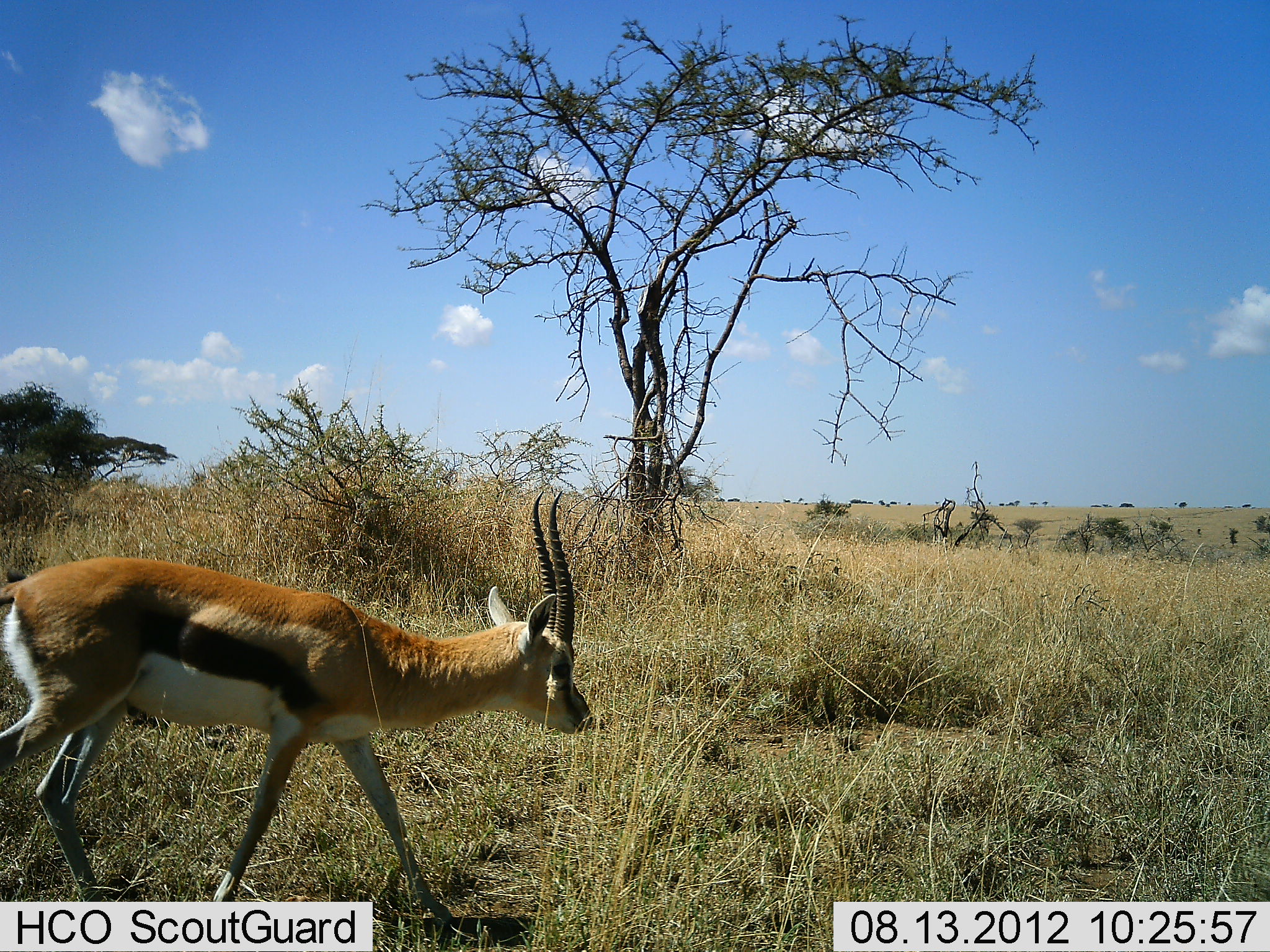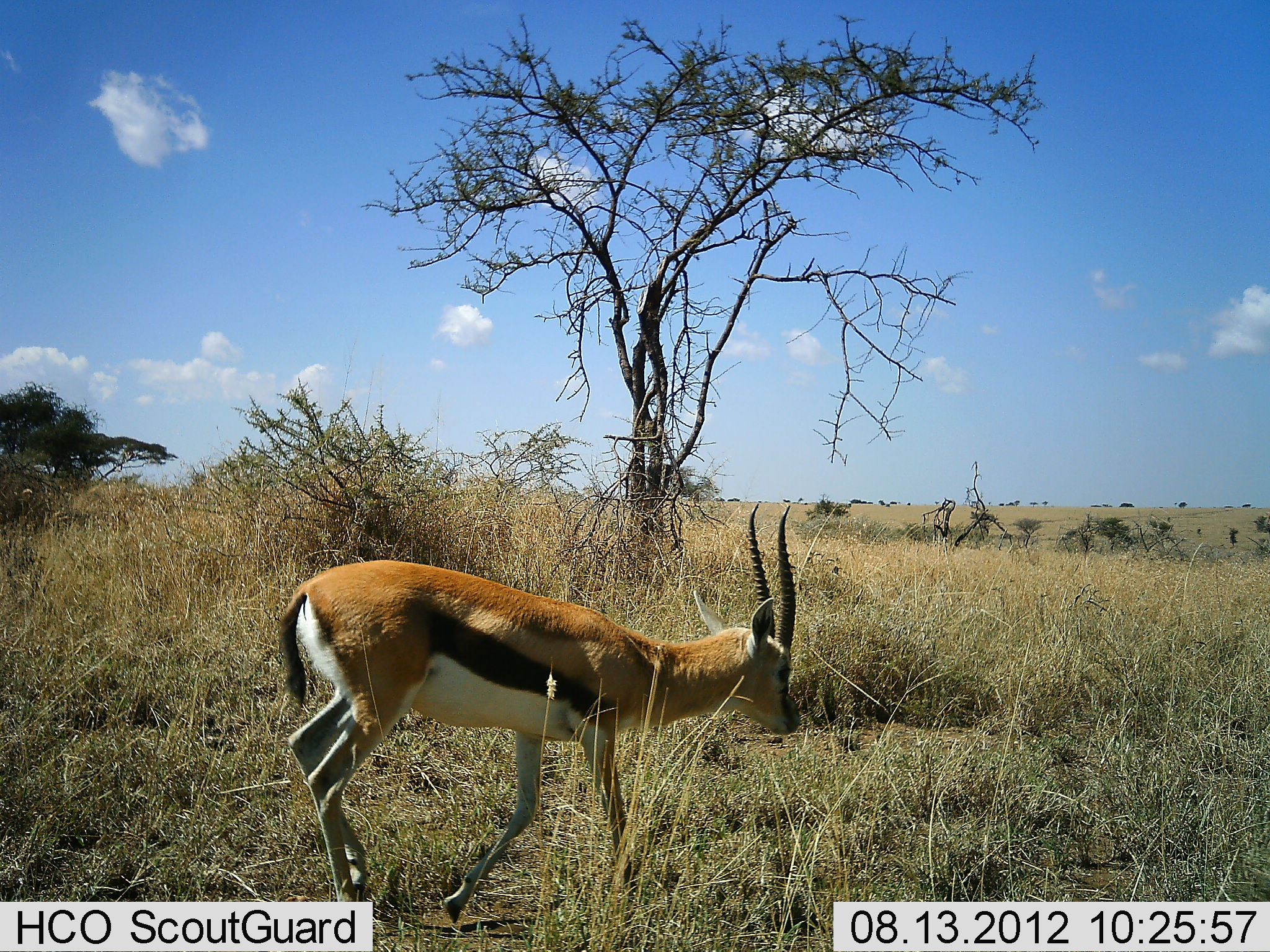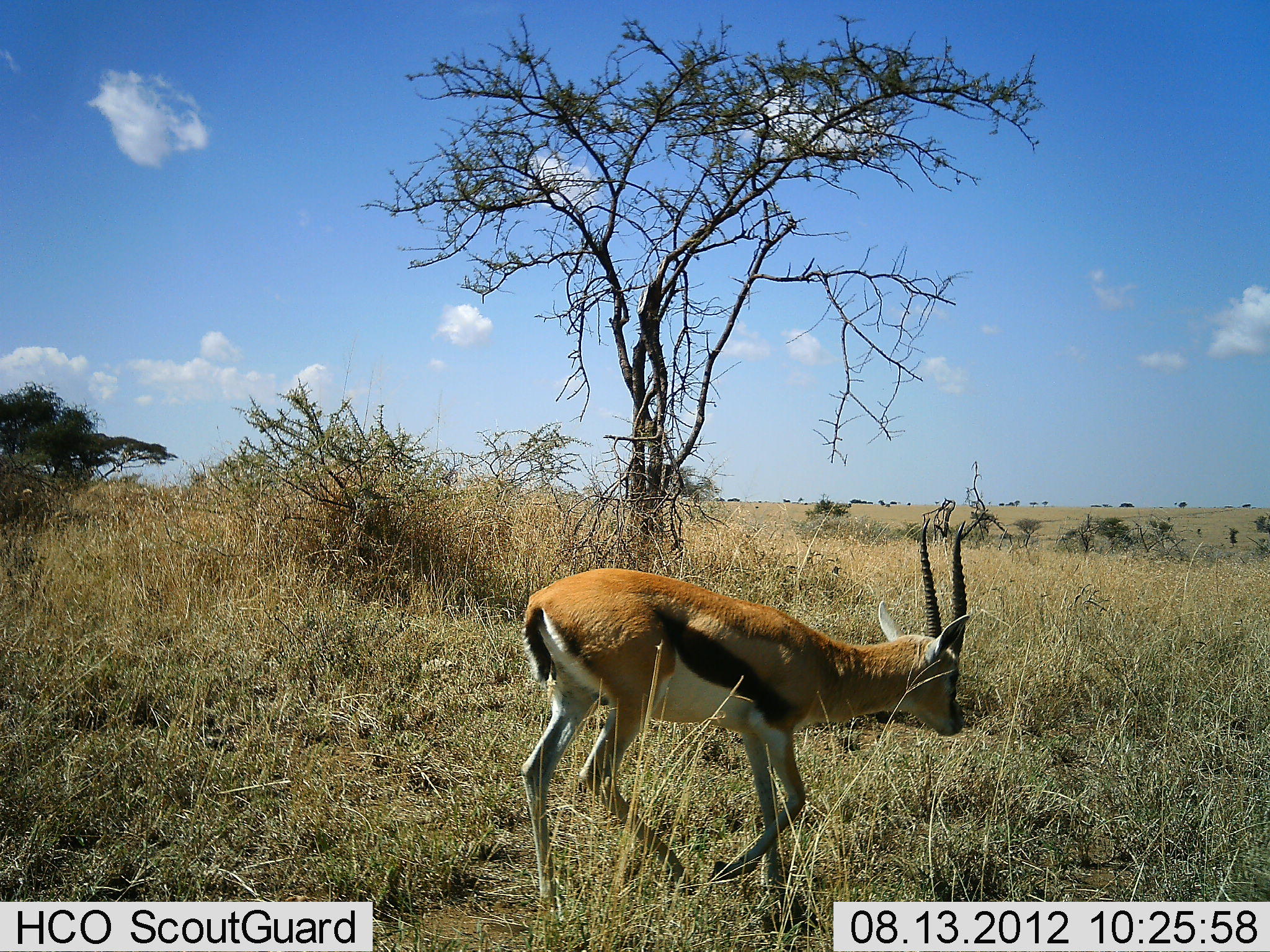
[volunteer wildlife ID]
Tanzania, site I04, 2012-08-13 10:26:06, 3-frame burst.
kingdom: Animalia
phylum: Chordata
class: Mammalia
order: Artiodactyla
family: Bovidae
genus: Eudorcas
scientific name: Eudorcas thomsonii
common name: thomson's gazelle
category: gazellethomsons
Gazellethomsons (thomson's gazelle) (Eudorcas thomsonii), count 1. Behavior (volunteer vote fractions): standing 0%, resting 0%, moving 100%, interacting 0%. Young present (vote fraction): 0%. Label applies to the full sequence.